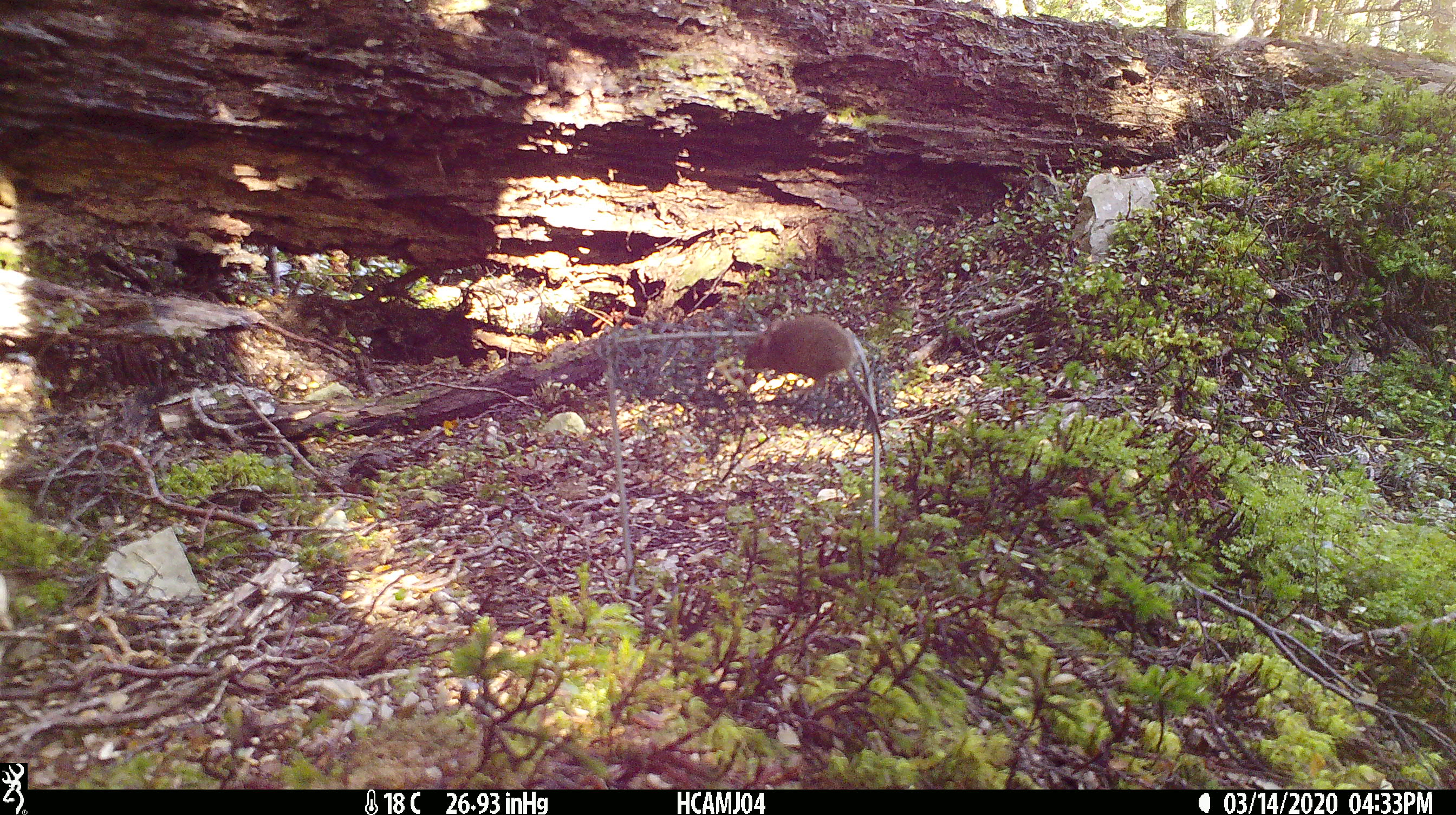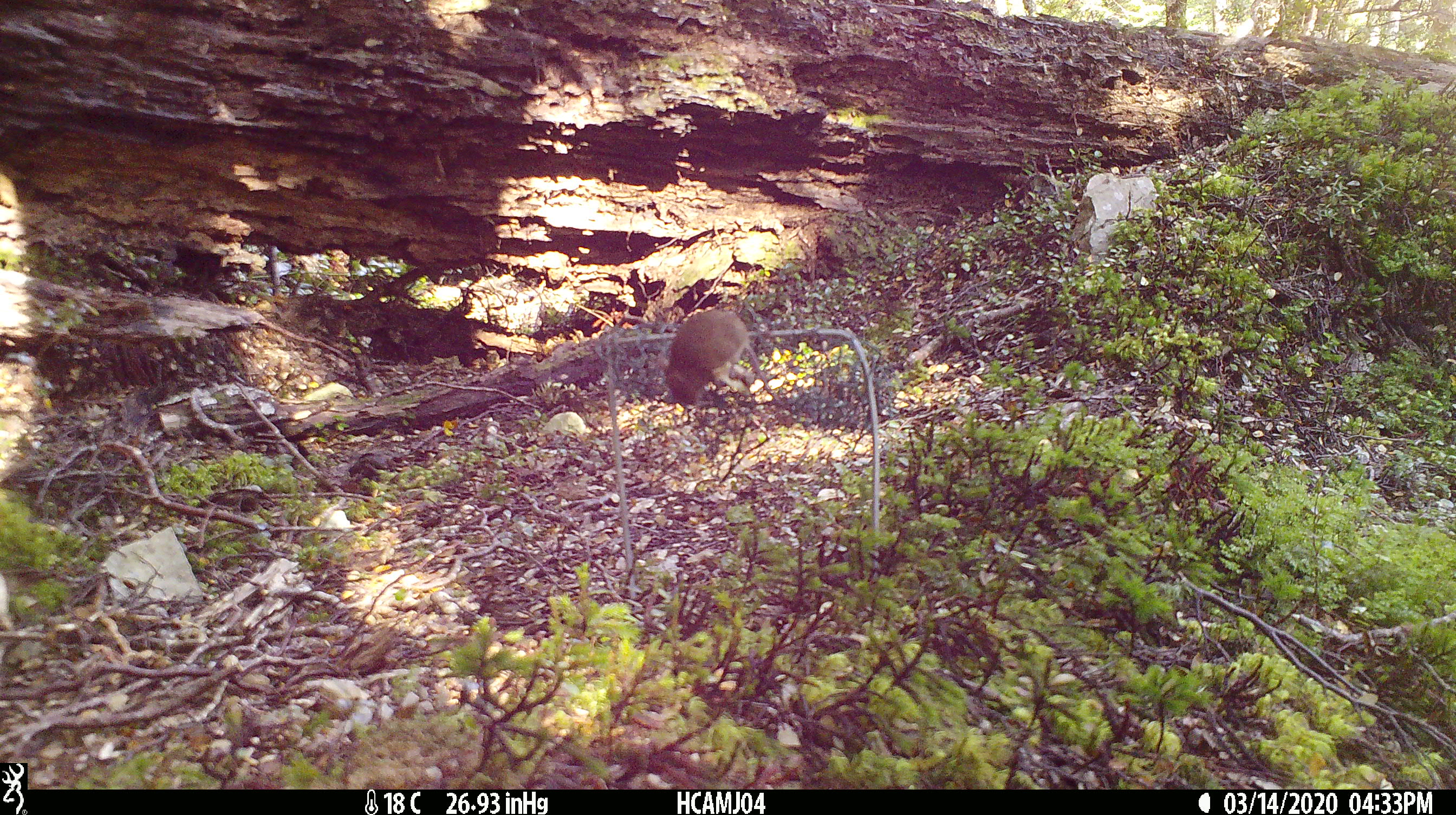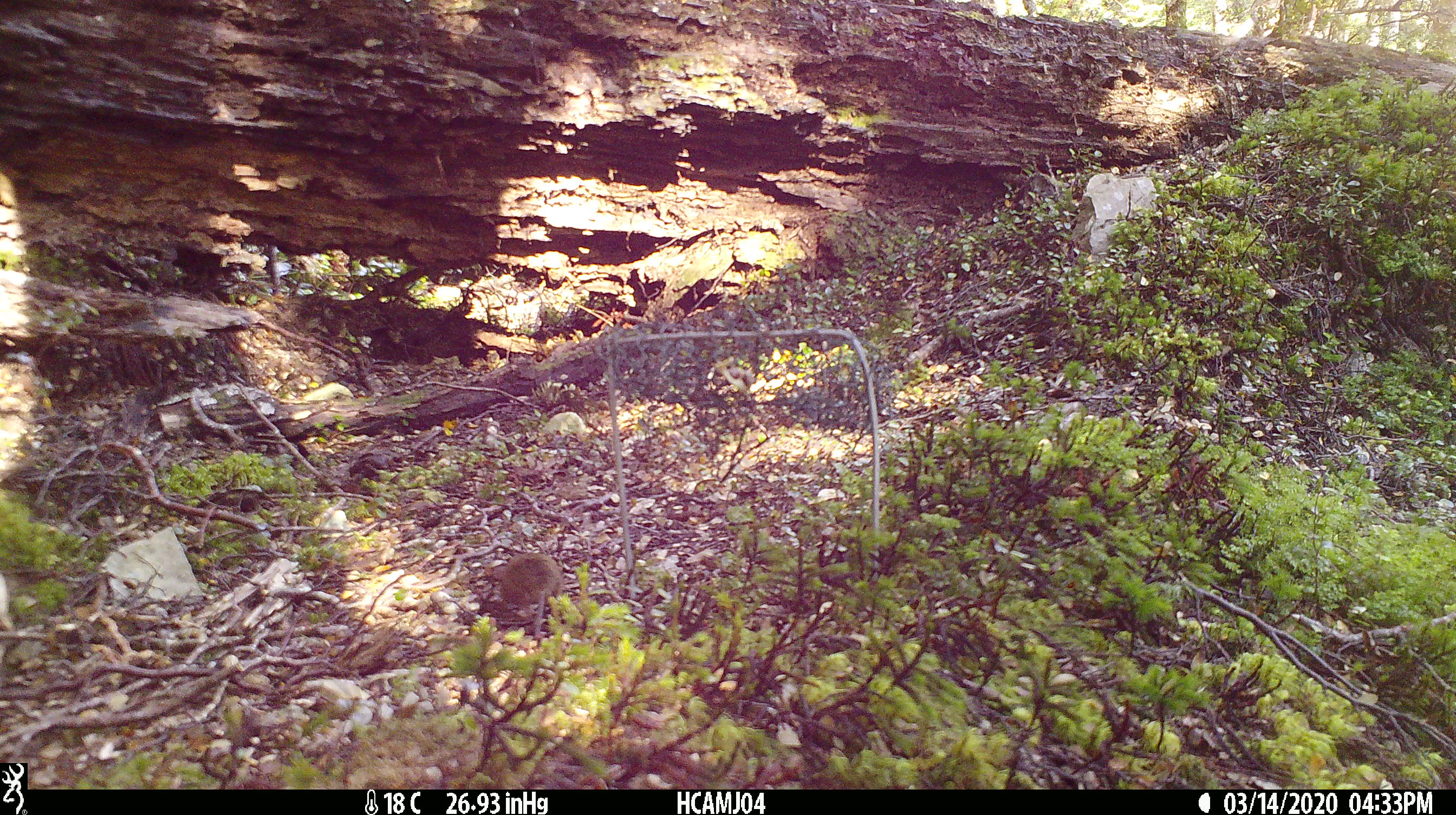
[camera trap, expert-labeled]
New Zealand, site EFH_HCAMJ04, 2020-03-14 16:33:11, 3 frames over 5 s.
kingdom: Animalia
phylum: Chordata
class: Mammalia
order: Rodentia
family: Muridae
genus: Mus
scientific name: Mus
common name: mouse